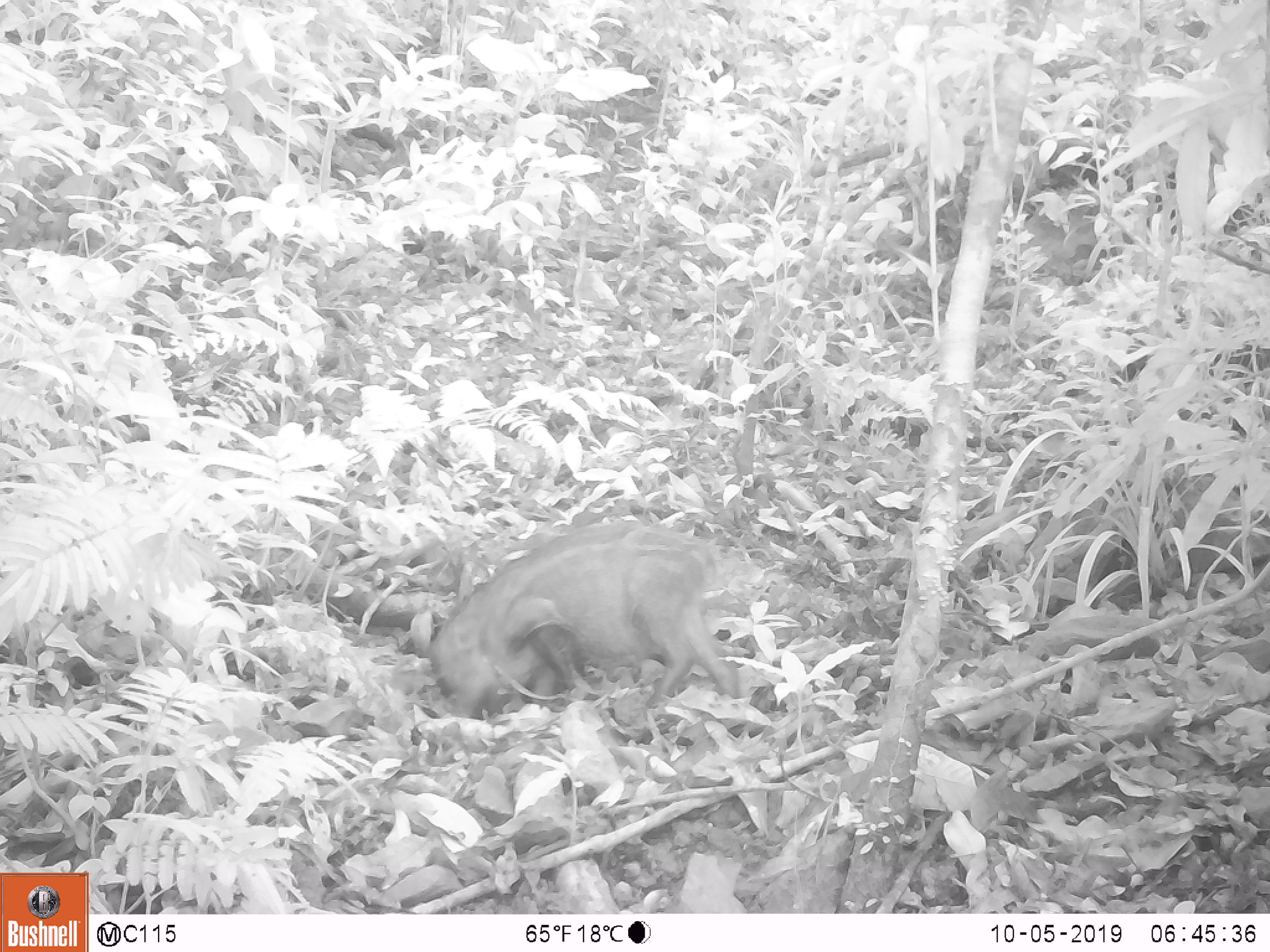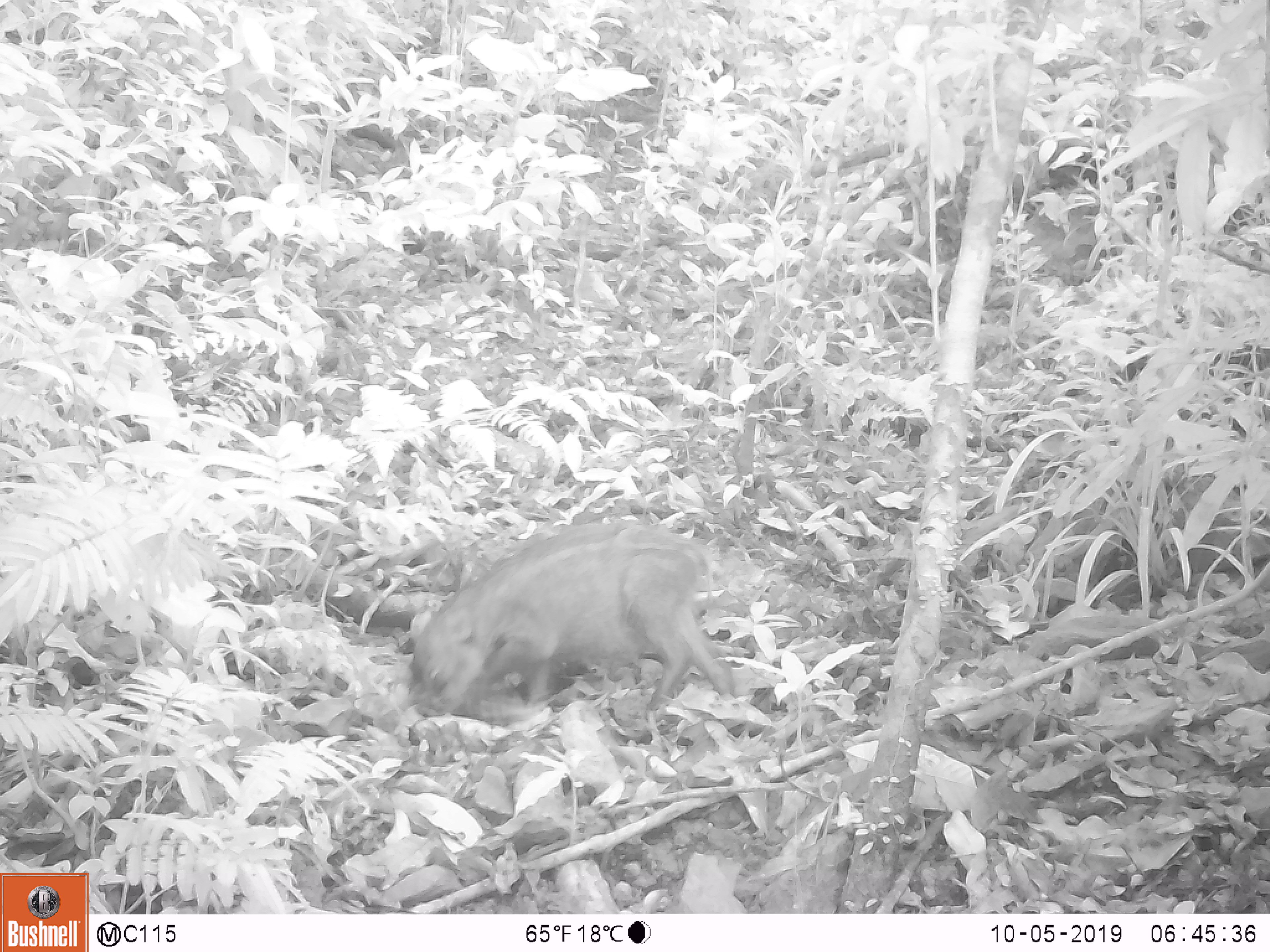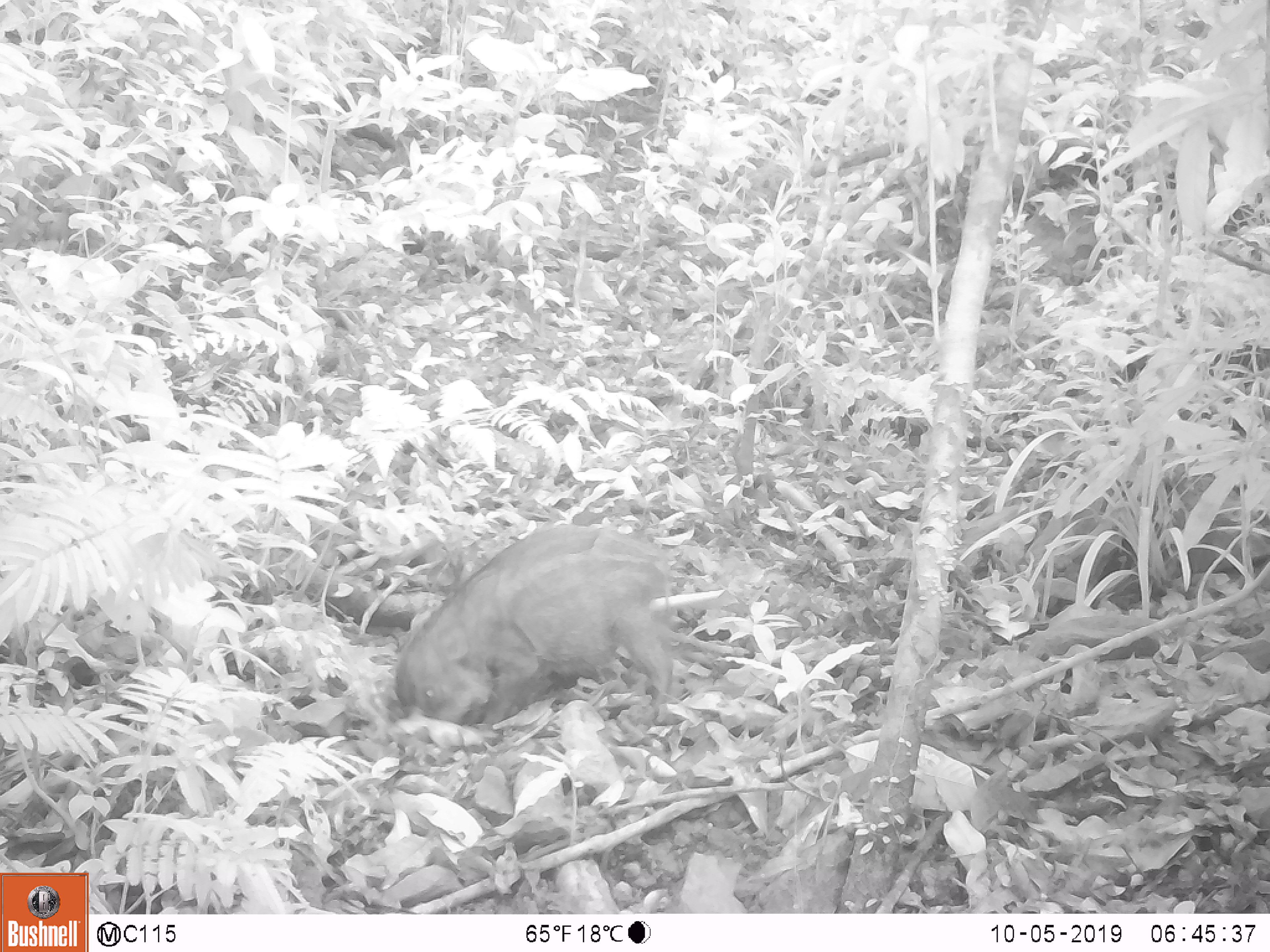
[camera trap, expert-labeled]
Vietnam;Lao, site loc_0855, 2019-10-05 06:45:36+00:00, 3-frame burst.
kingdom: Animalia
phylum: Chordata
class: Mammalia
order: Artiodactyla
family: Suidae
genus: Sus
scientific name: Sus scrofa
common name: eurasian wild pig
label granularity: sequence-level